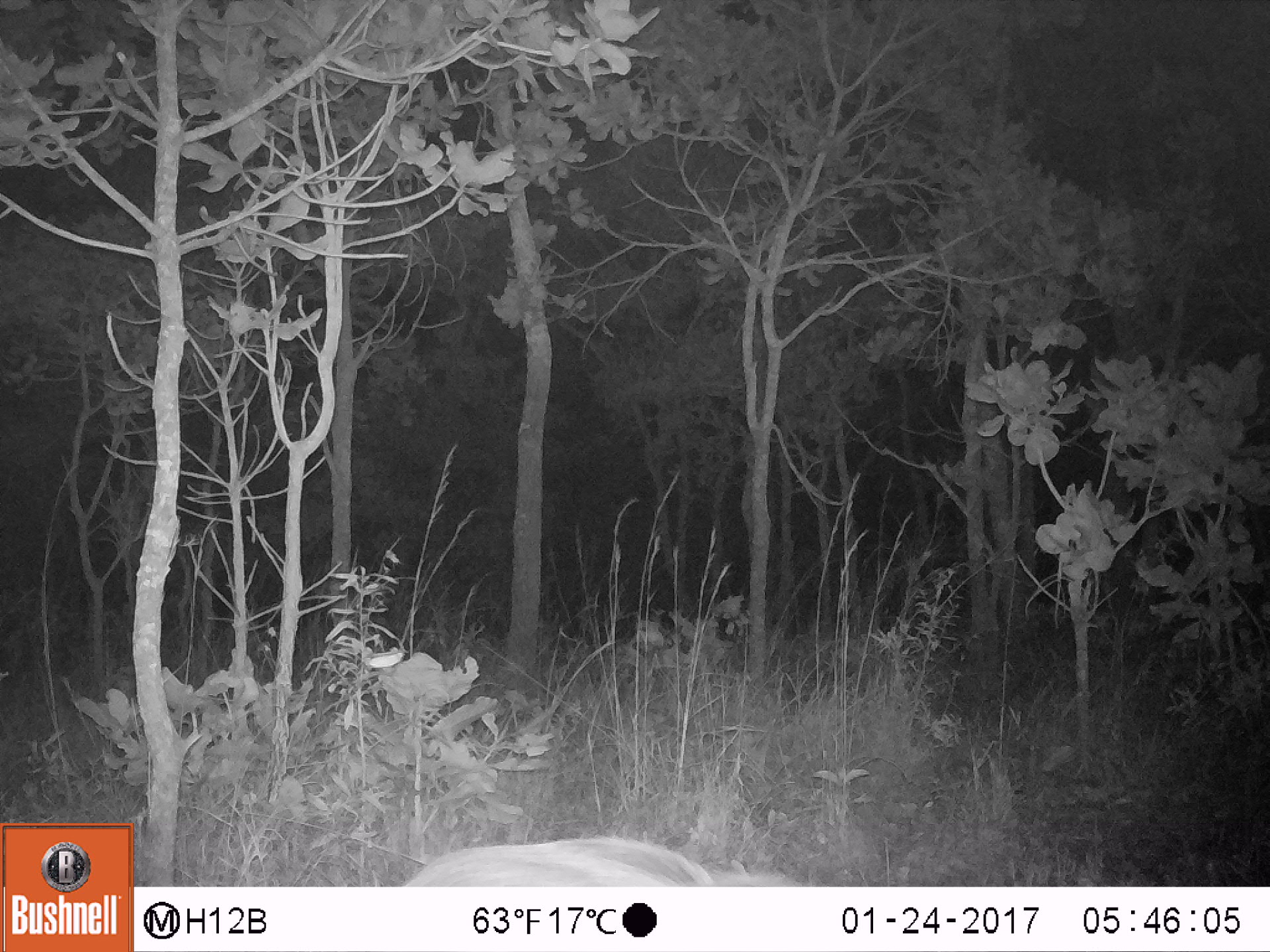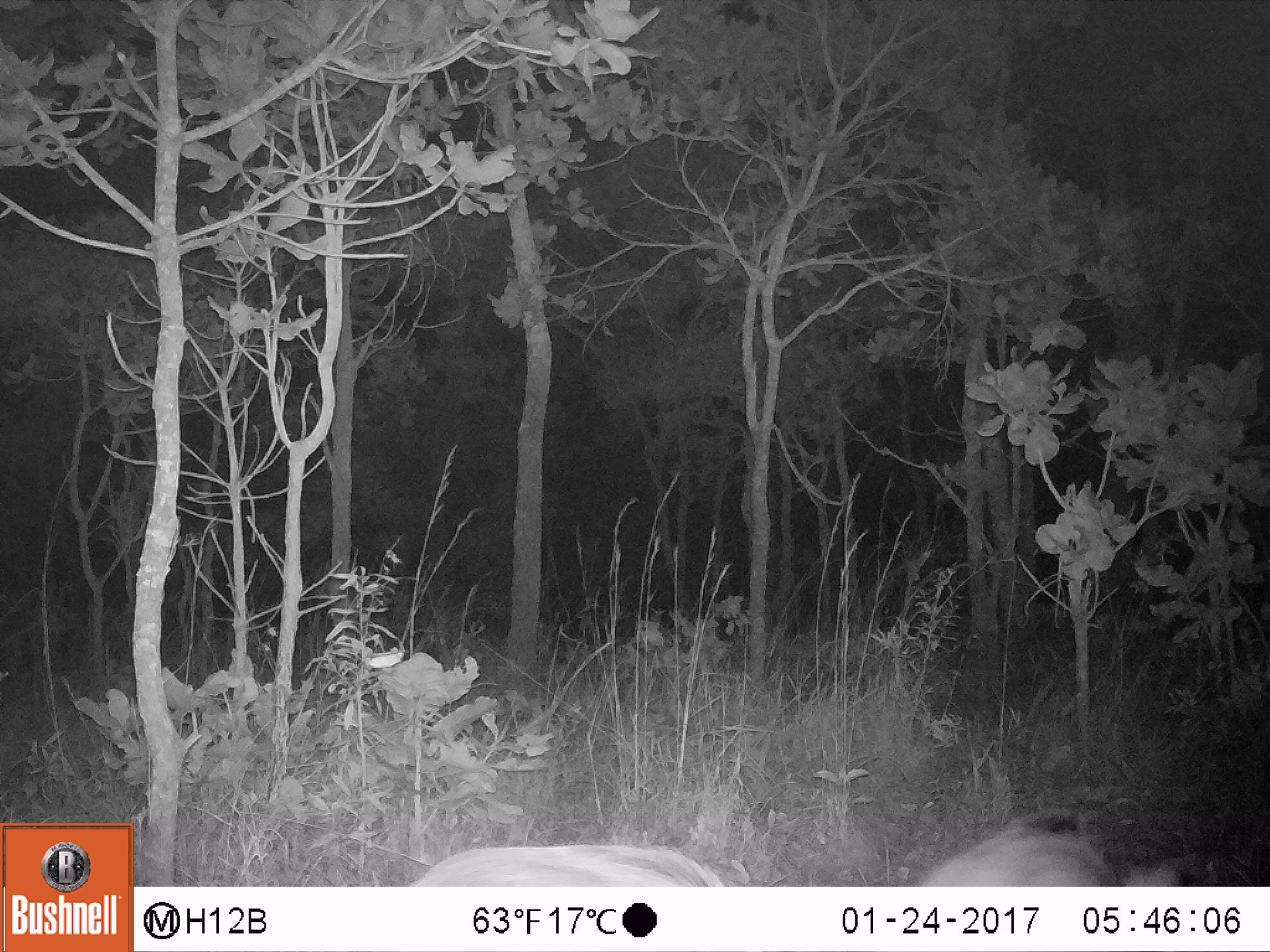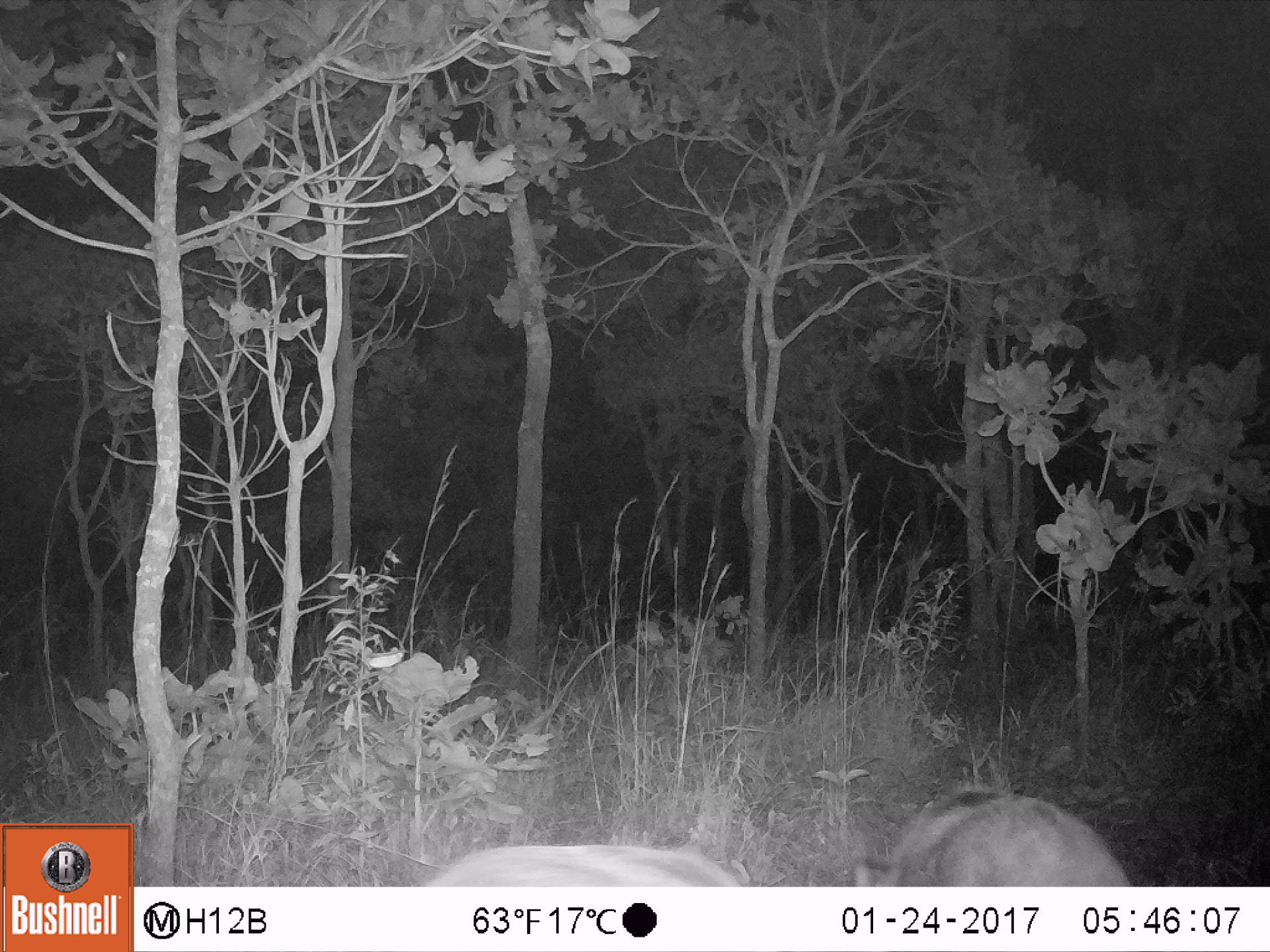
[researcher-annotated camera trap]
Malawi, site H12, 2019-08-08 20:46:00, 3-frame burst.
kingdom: Animalia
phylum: Chordata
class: Mammalia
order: Artiodactyla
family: Suidae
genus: Potamochoerus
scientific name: Potamochoerus larvatus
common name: bushpig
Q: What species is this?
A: Bushpig (Potamochoerus larvatus).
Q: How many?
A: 1.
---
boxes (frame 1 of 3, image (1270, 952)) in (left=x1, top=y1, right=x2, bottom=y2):
bushpig: (left=398, top=826, right=819, bottom=883)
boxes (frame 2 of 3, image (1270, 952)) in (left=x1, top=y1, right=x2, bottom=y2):
bushpig: (left=912, top=797, right=1188, bottom=883); (left=401, top=831, right=746, bottom=882)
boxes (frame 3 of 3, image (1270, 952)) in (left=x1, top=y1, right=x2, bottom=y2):
bushpig: (left=857, top=776, right=1136, bottom=879); (left=416, top=827, right=761, bottom=881)